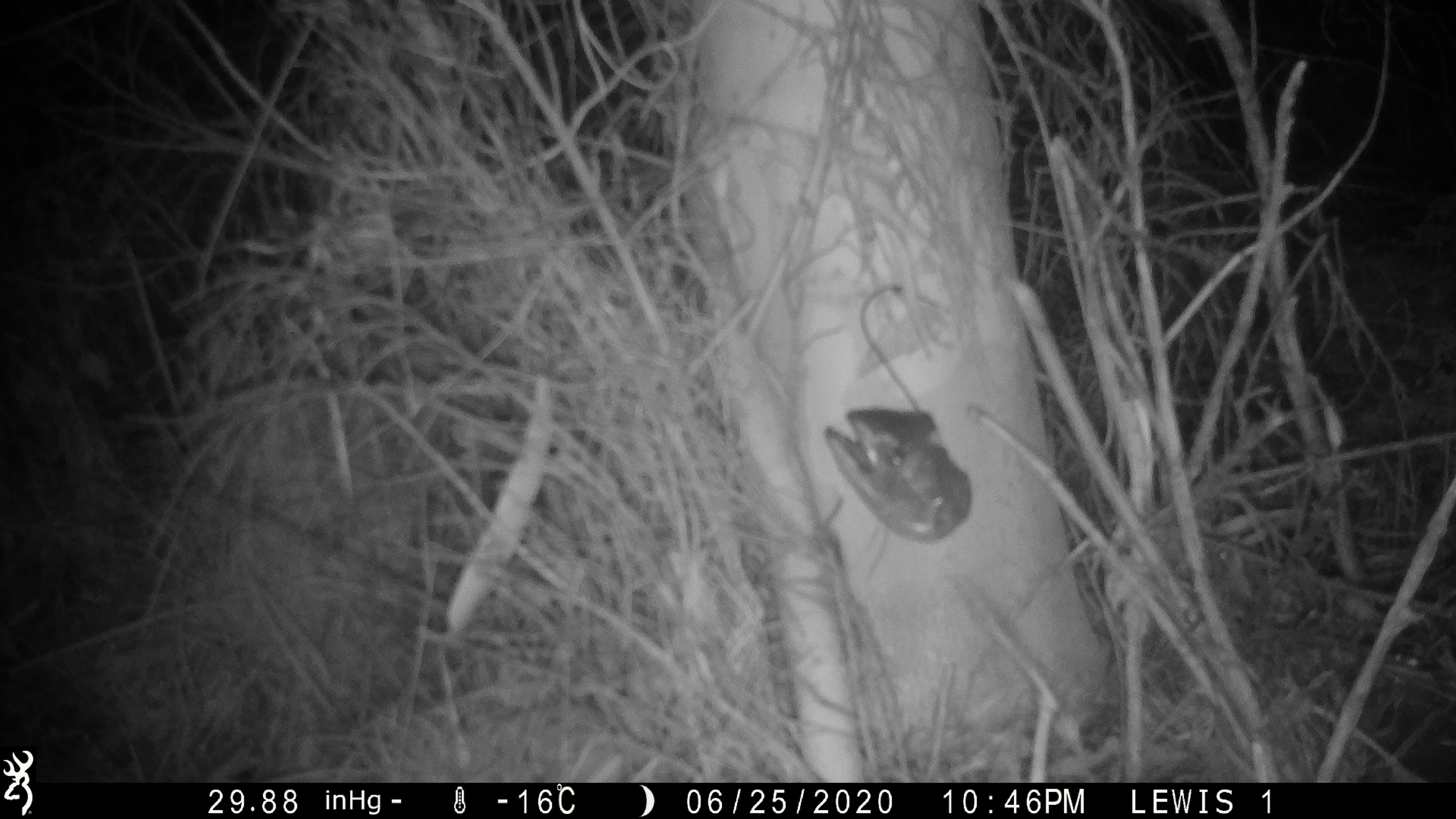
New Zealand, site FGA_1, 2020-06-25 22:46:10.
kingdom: Animalia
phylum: Chordata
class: Mammalia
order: Rodentia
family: Muridae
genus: Mus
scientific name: Mus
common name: mouse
Mouse (Mus).